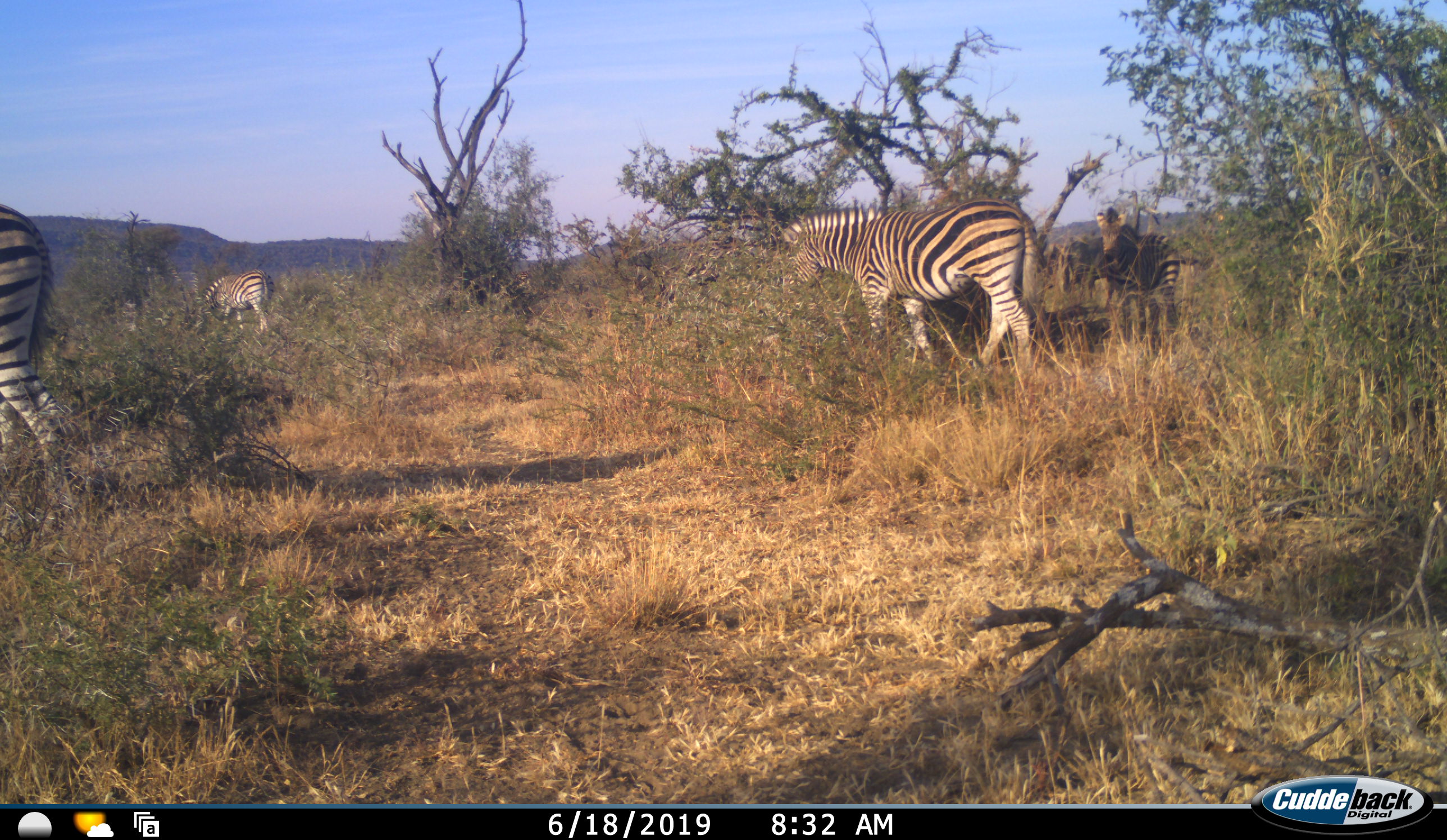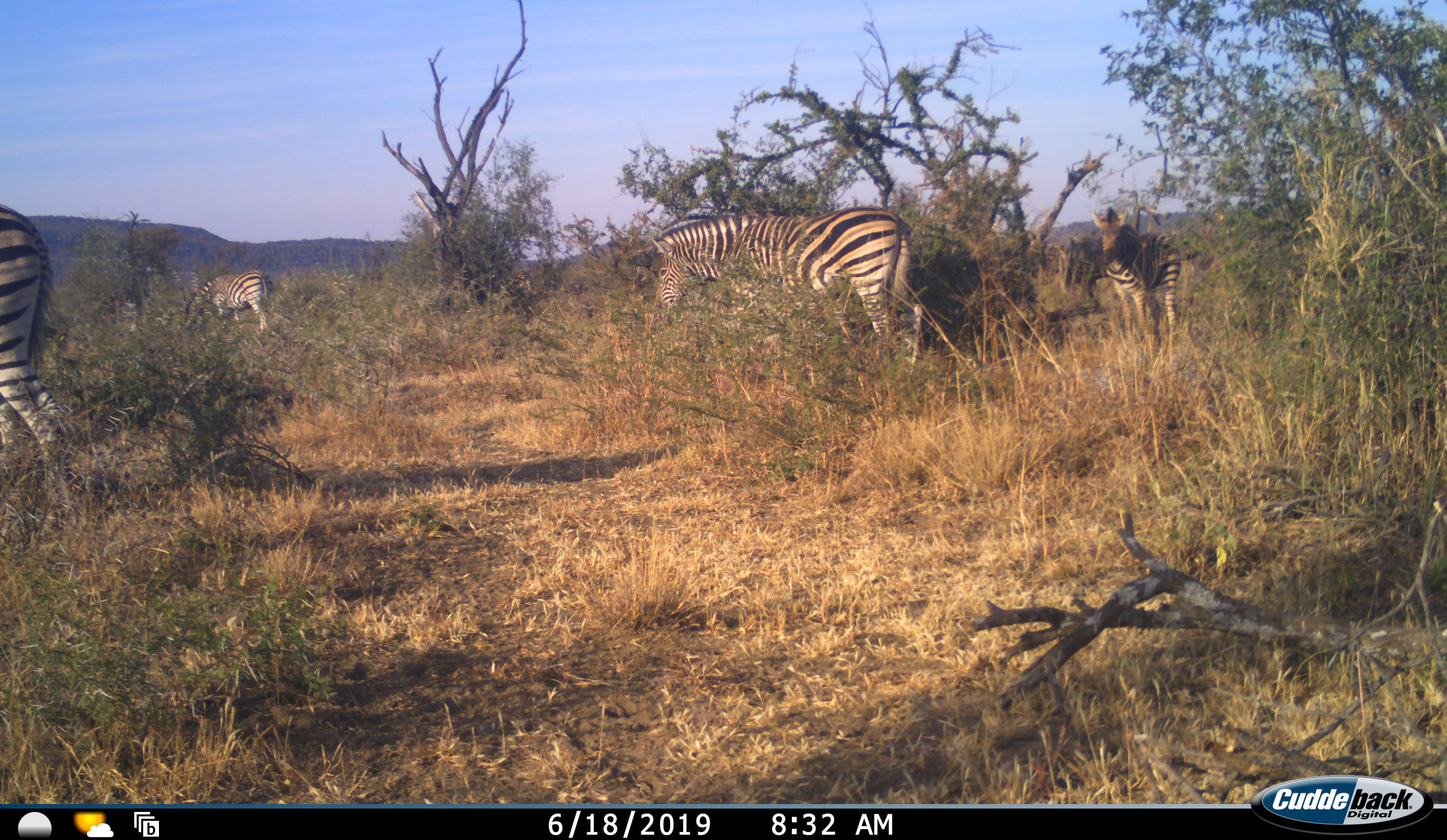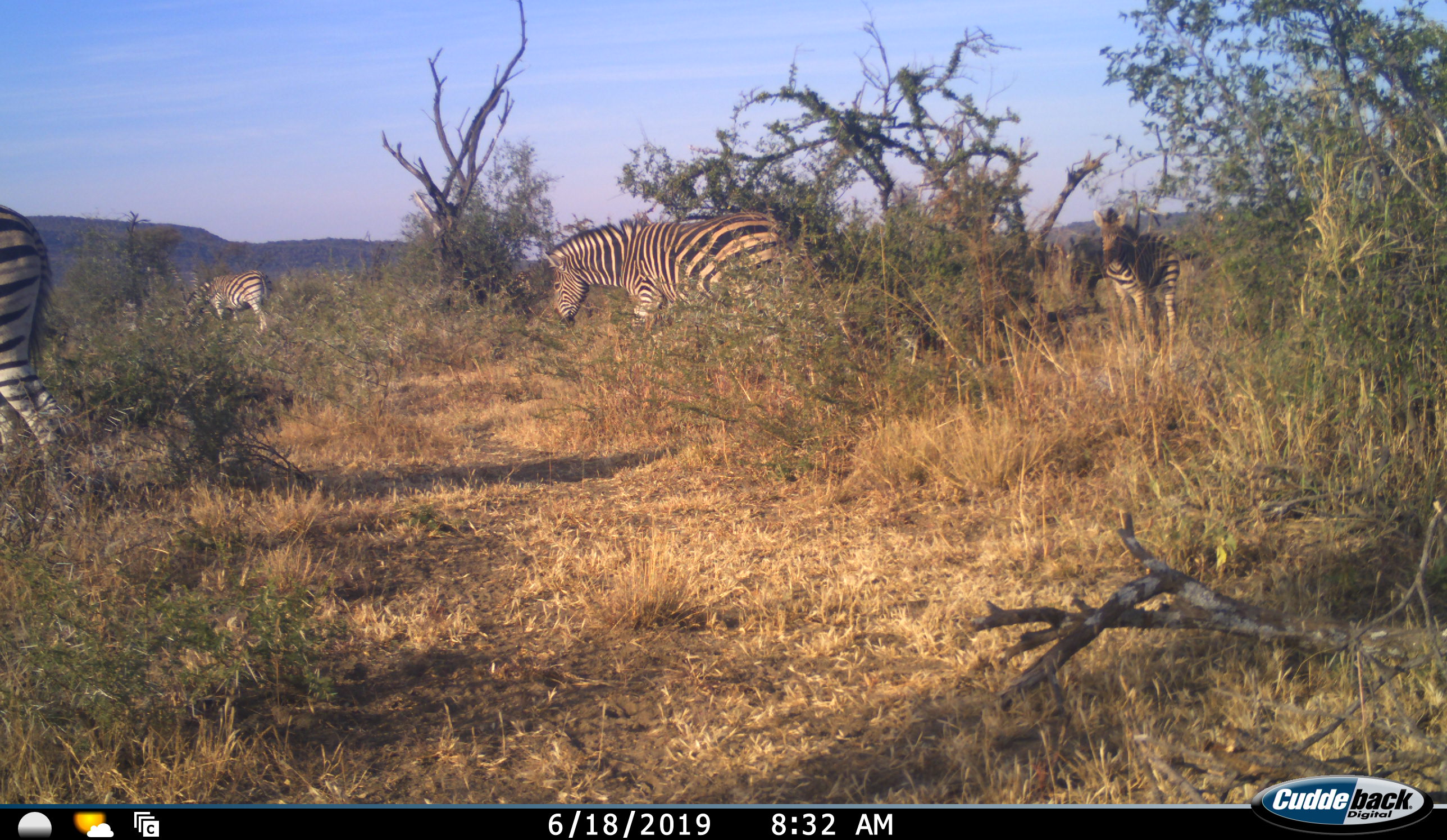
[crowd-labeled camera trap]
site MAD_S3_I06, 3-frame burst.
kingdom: Animalia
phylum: Chordata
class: Mammalia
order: Perissodactyla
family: Equidae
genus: Equus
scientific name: Equus quagga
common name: plains zebra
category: zebraplains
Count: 4.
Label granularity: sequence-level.